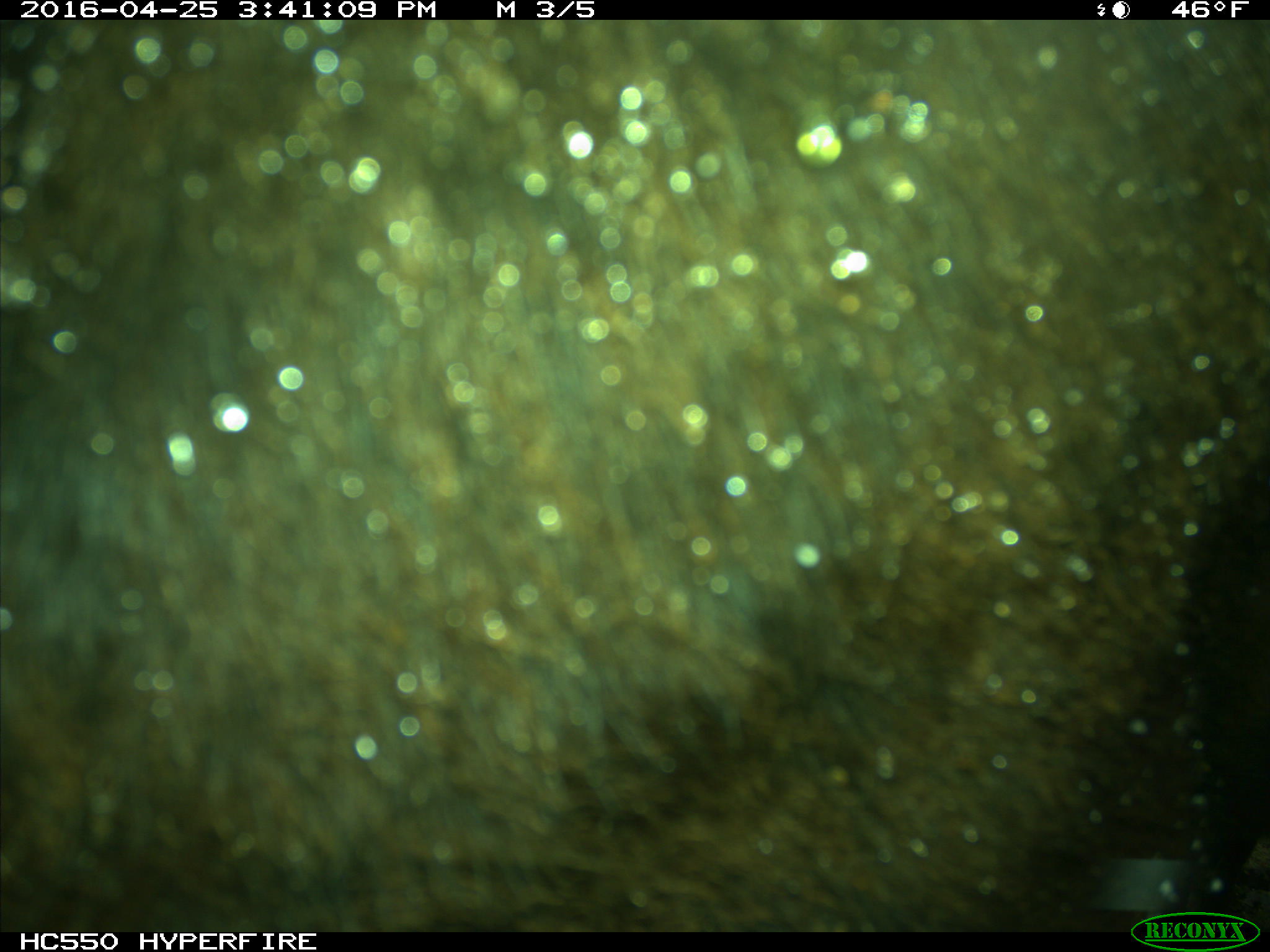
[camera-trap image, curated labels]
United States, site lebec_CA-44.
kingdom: Animalia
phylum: Chordata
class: Mammalia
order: Artiodactyla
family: Bovidae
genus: Bos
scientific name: Bos taurus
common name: domestic cow